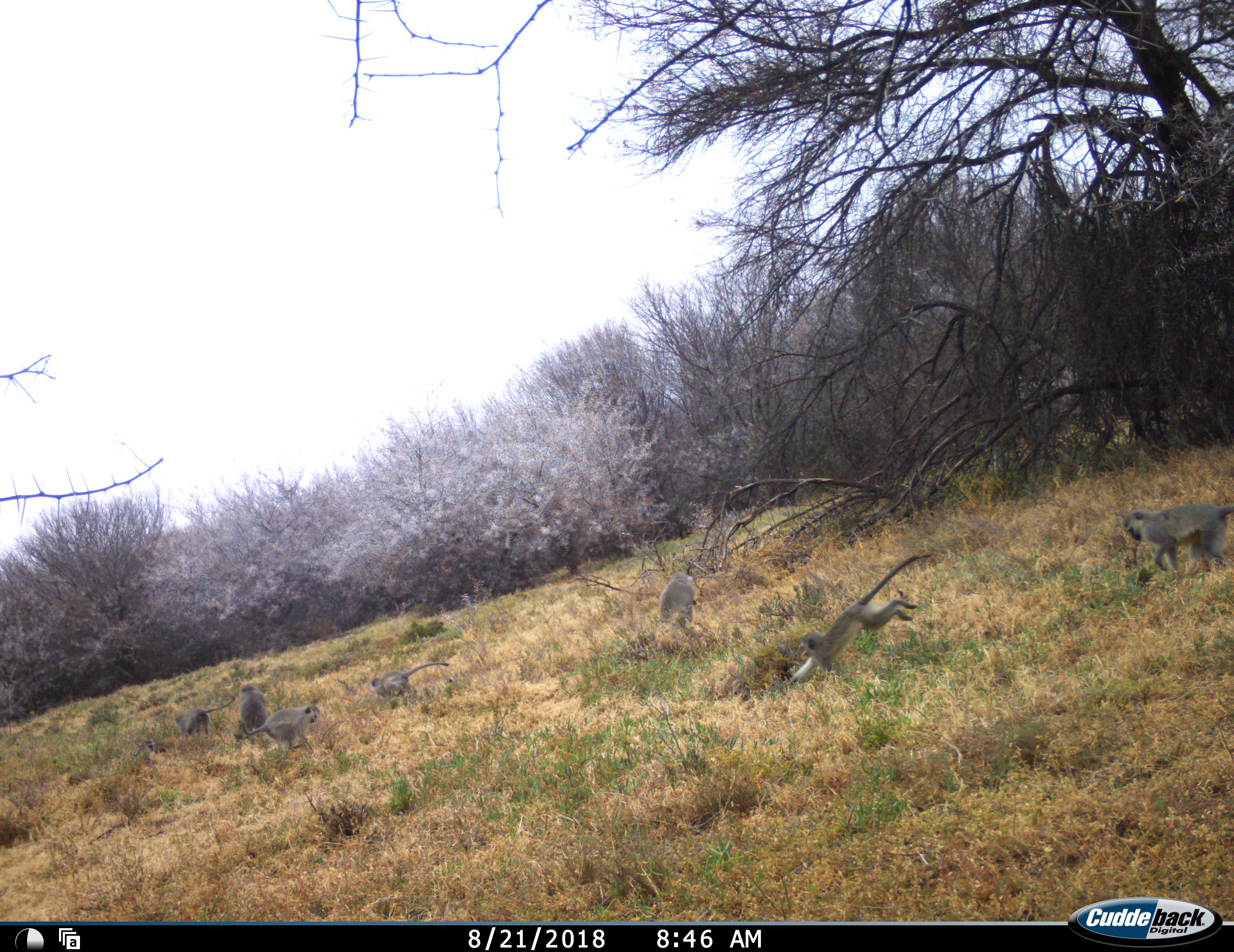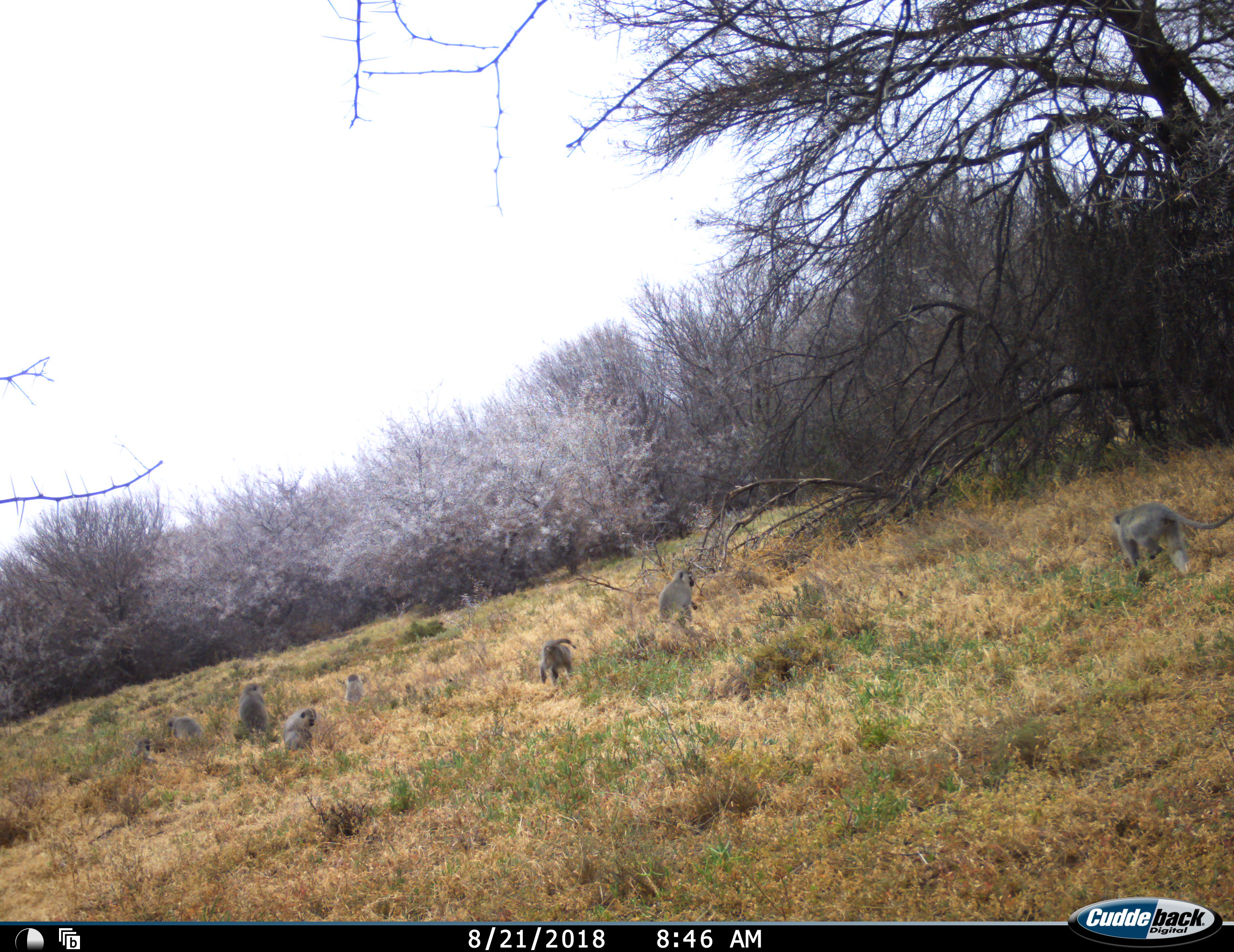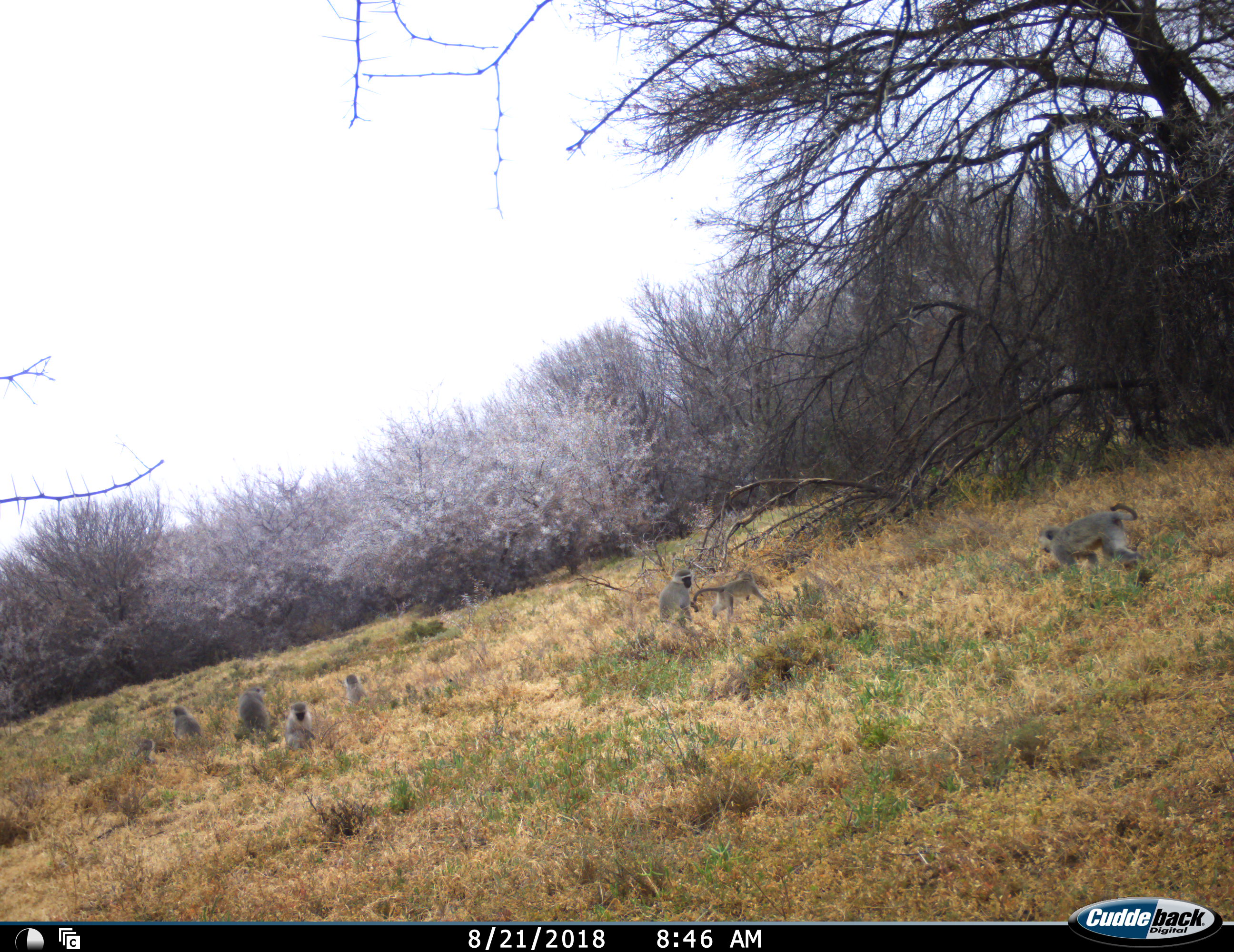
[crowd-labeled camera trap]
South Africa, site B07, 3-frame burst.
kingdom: Animalia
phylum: Chordata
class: Mammalia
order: Primates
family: Cercopithecidae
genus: Chlorocebus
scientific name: Chlorocebus pygerythrus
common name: vervet monkey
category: monkeyvervet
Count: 8.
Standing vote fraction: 30%.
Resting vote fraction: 60%.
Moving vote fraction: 100%.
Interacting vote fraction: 20%.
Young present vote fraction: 70%.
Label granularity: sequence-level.